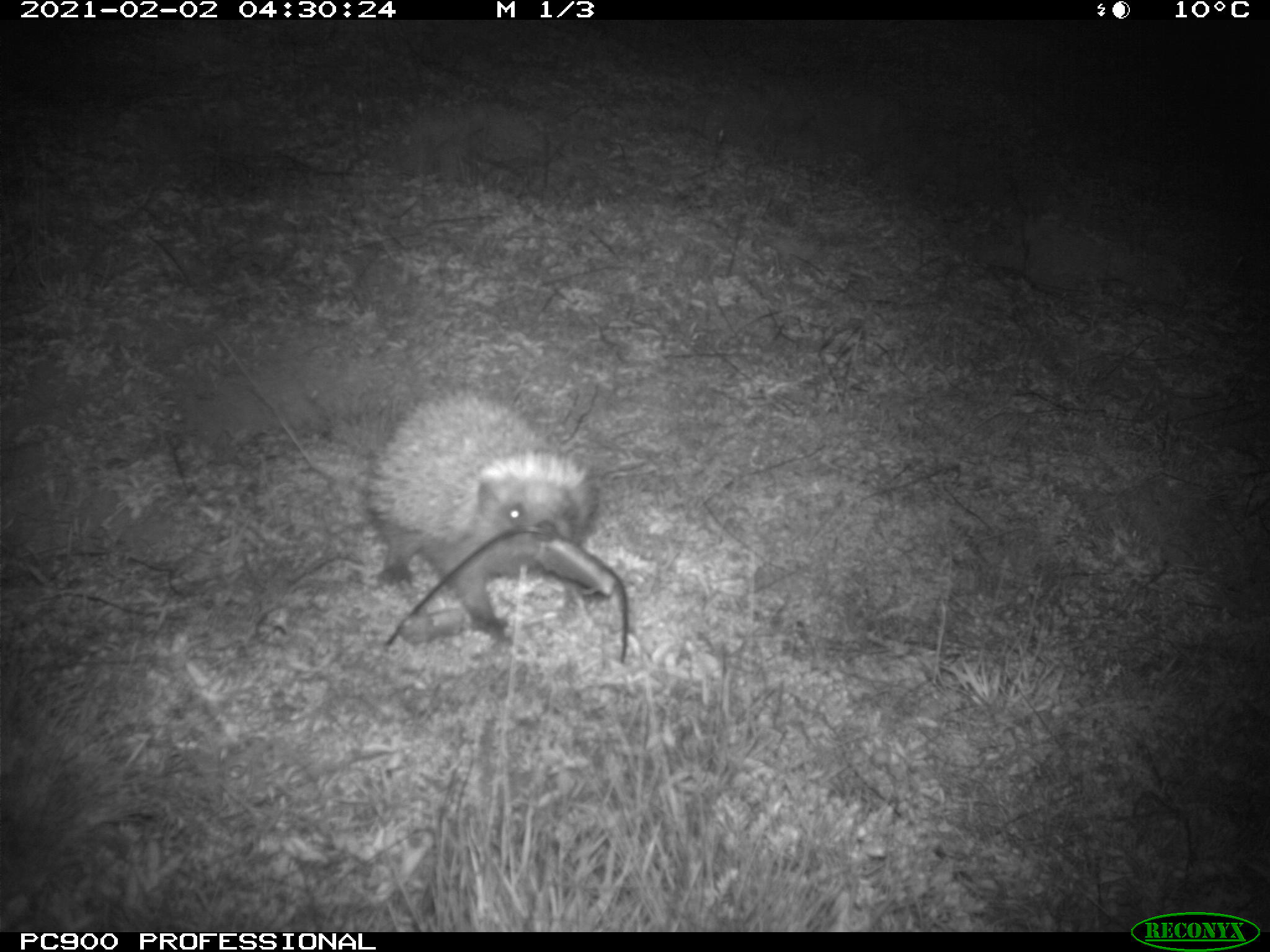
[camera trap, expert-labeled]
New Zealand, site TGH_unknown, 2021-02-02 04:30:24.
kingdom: Animalia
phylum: Chordata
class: Mammalia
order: Eulipotyphla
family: Erinaceidae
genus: Erinaceus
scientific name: Erinaceus europaeus europaeus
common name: european hedgehog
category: hedgehog